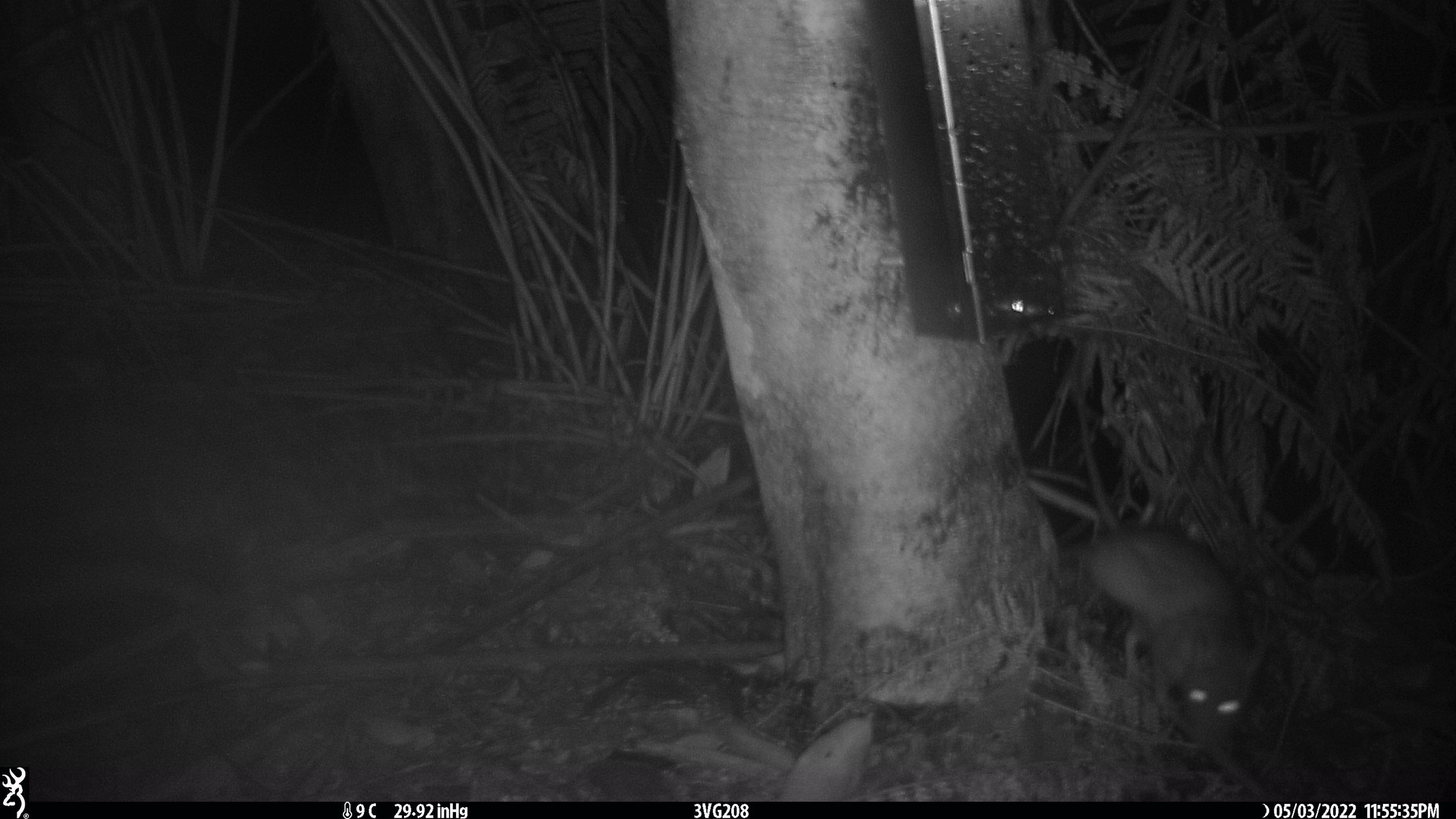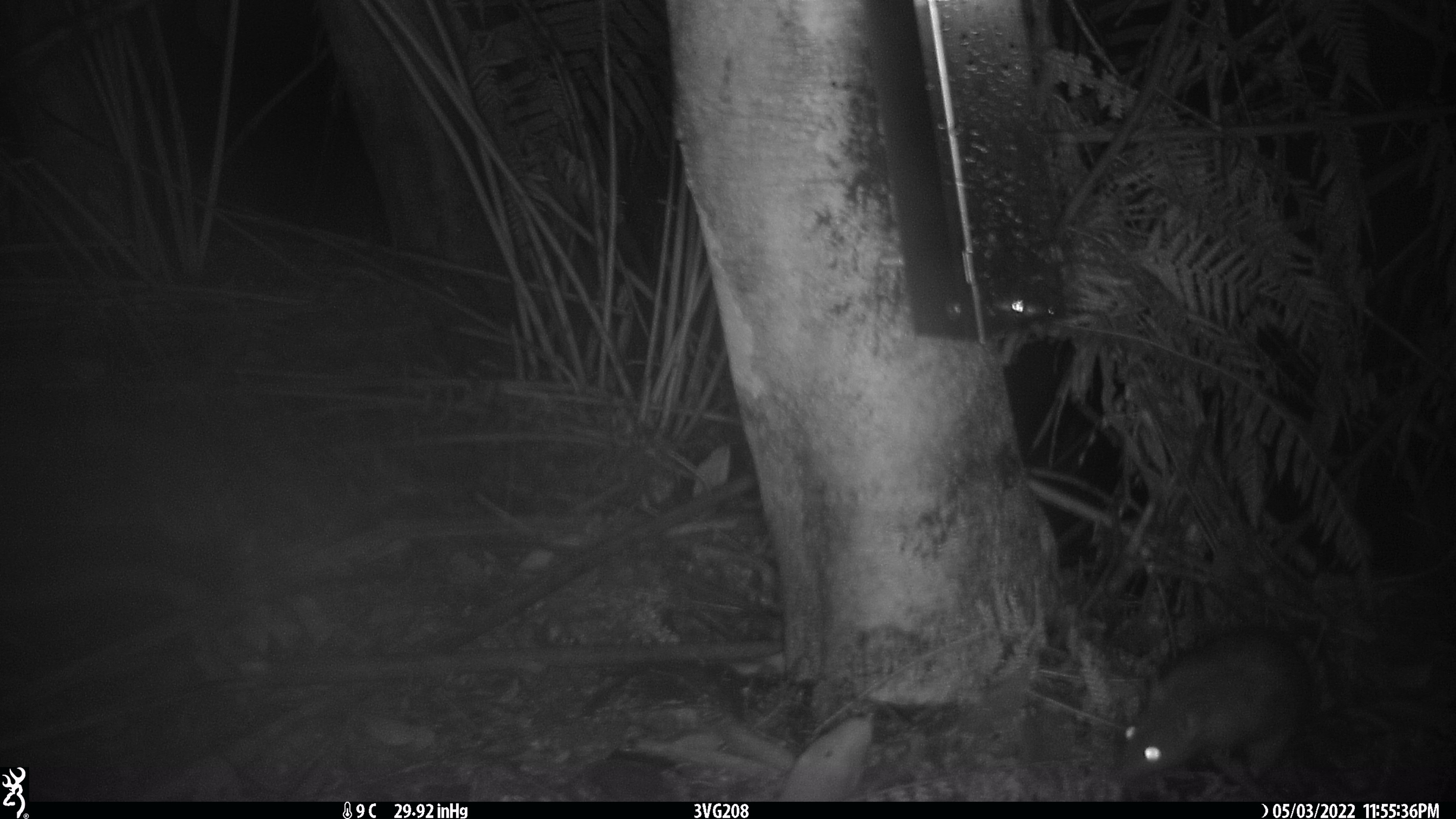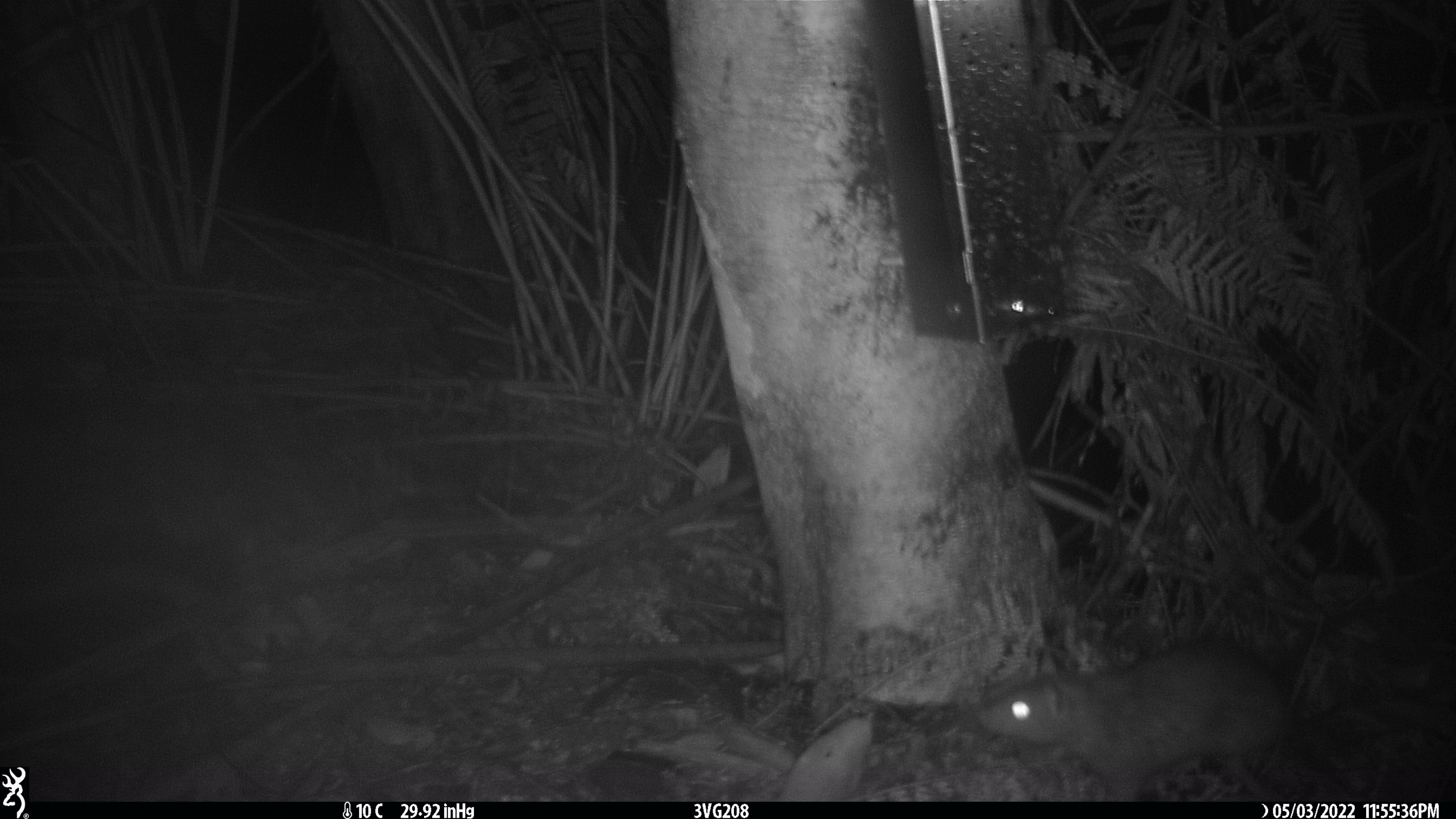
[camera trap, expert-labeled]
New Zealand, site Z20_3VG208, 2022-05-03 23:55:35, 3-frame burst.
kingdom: Animalia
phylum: Chordata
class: Mammalia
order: Rodentia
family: Muridae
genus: Rattus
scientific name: Rattus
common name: rat